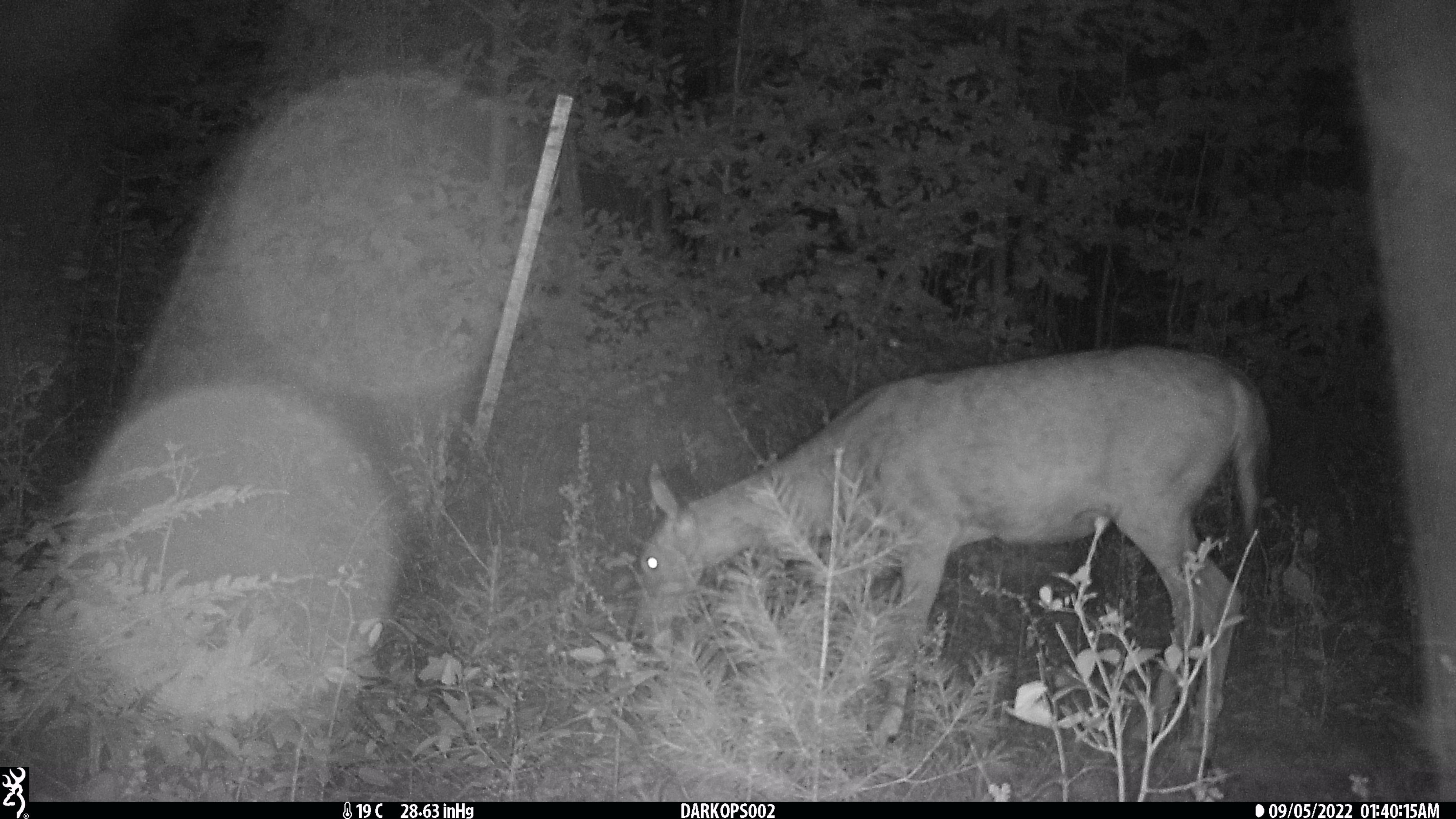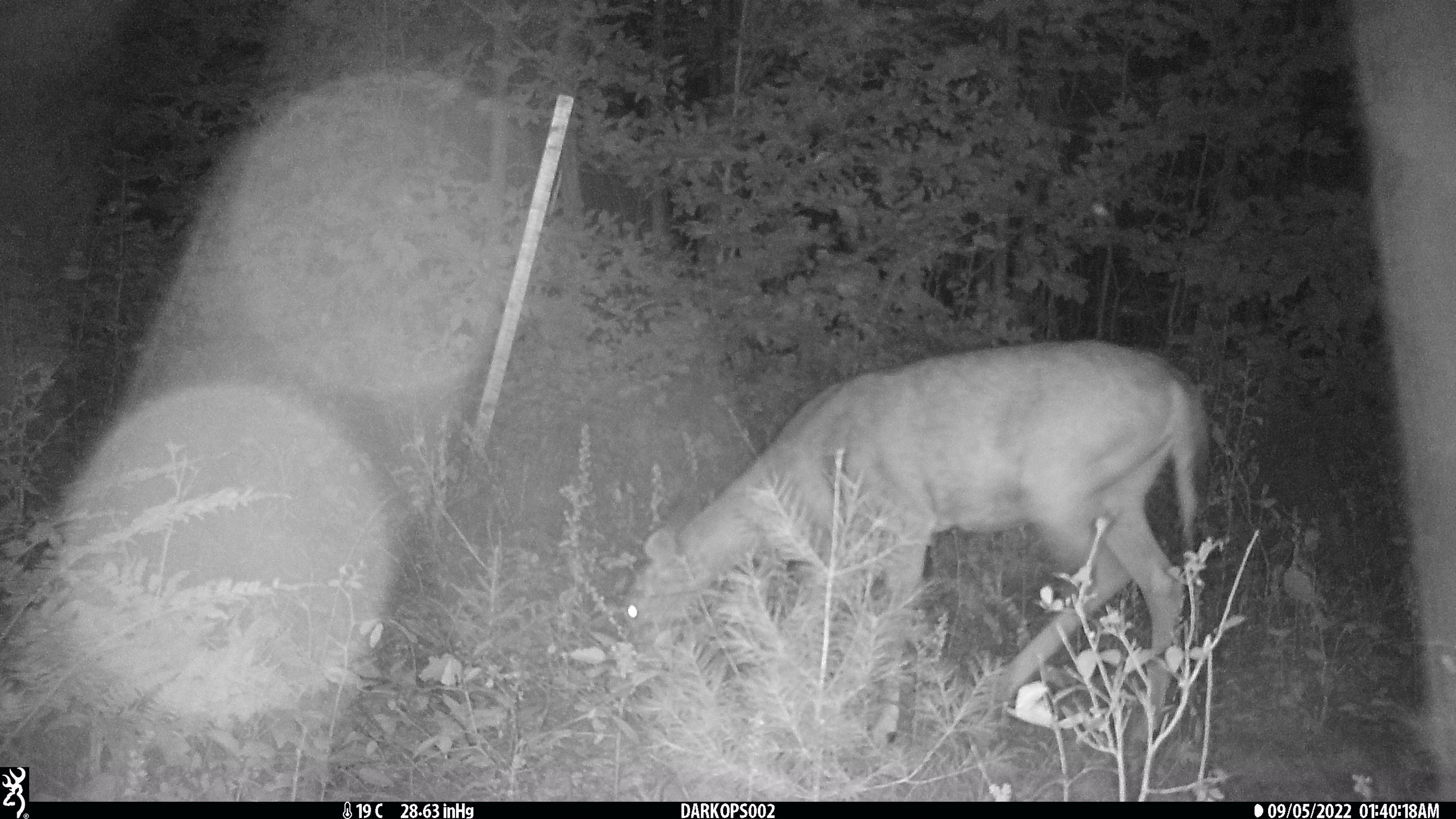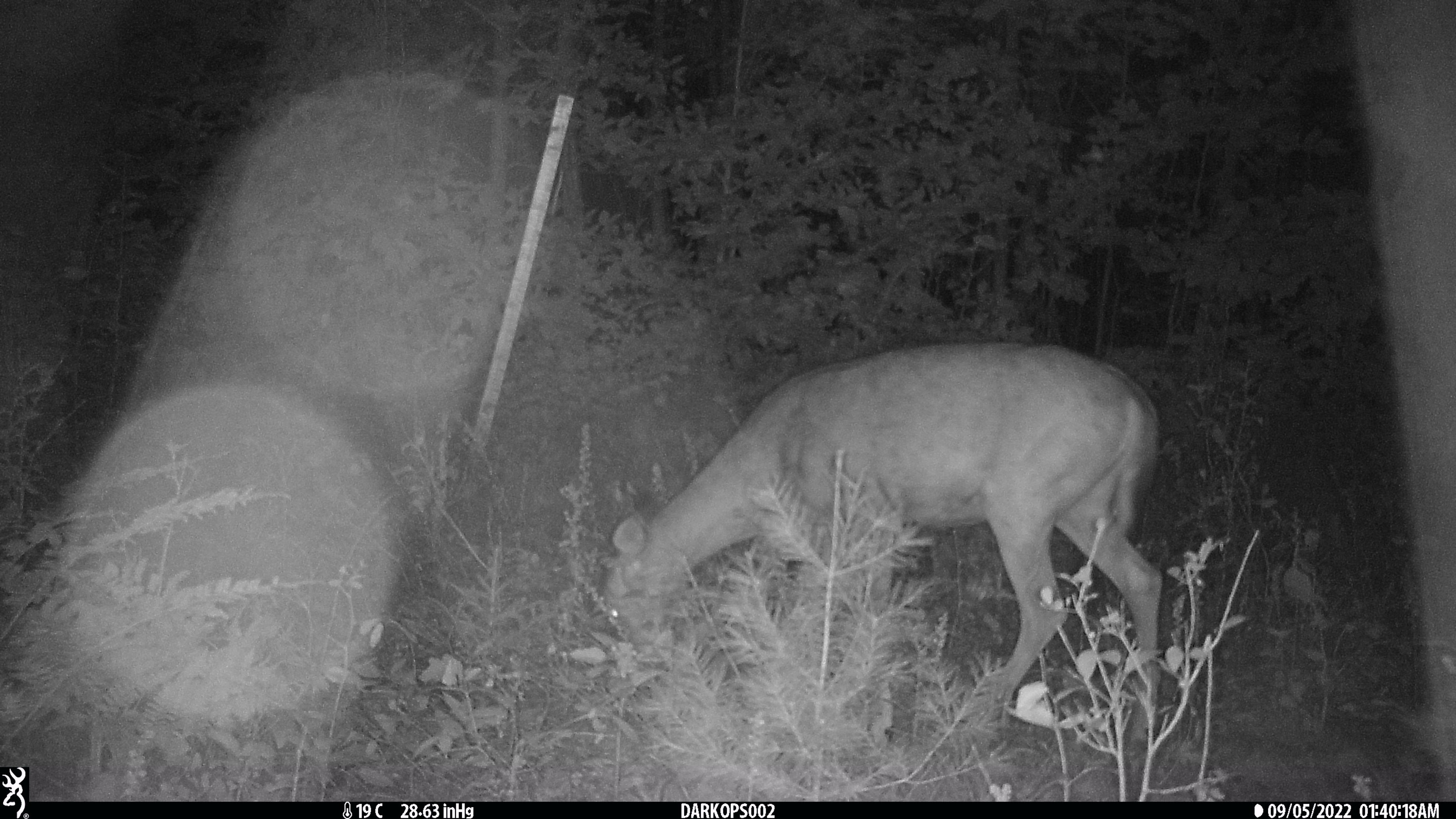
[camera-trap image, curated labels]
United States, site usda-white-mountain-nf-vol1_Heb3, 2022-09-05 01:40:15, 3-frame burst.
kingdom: Animalia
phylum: Chordata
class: Mammalia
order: Artiodactyla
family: Cervidae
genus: Odocoileus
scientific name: Odocoileus virginianus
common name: white-tailed deer